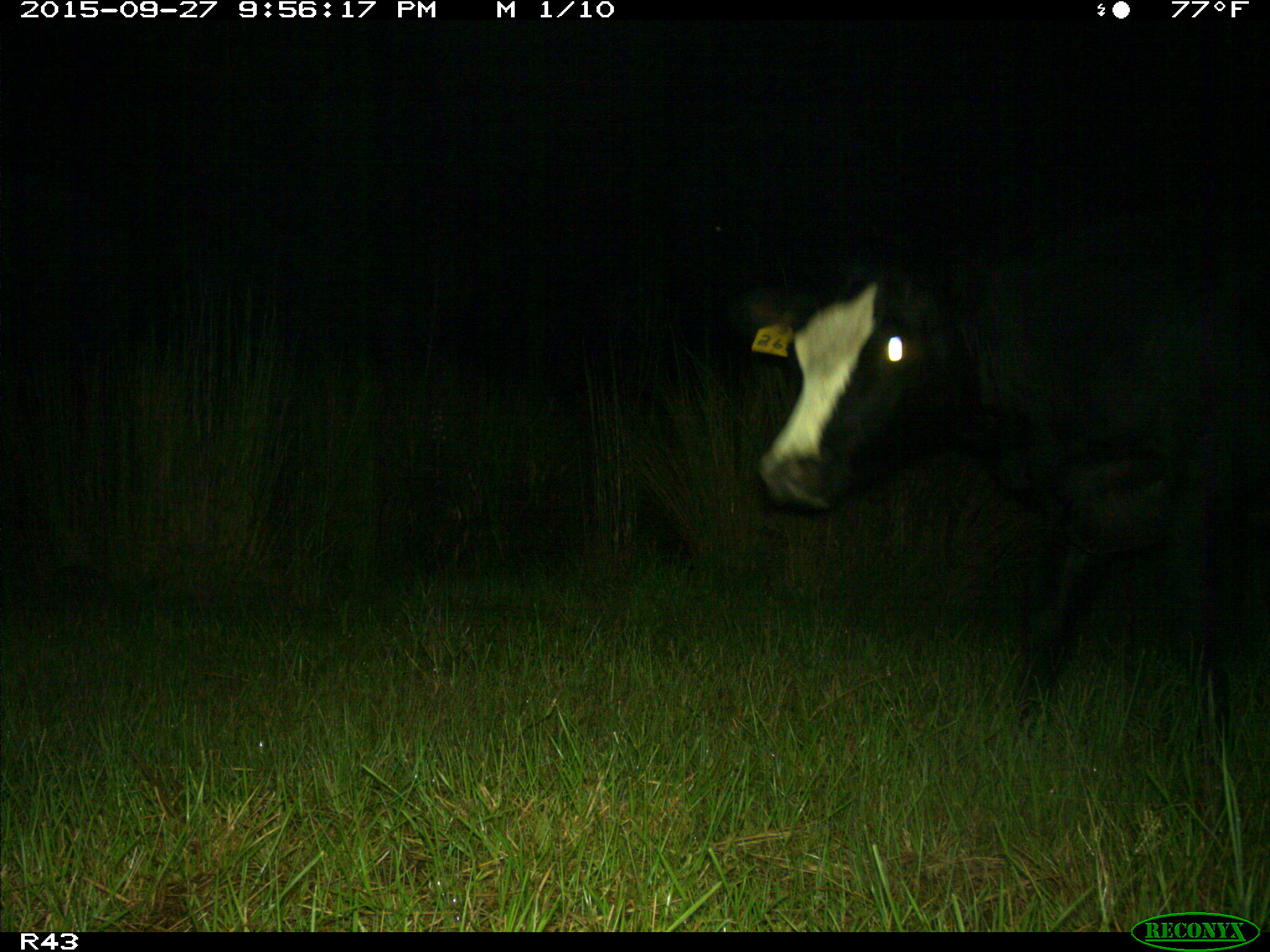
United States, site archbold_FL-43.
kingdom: Animalia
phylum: Chordata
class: Mammalia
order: Artiodactyla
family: Bovidae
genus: Bos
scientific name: Bos taurus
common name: domestic cow